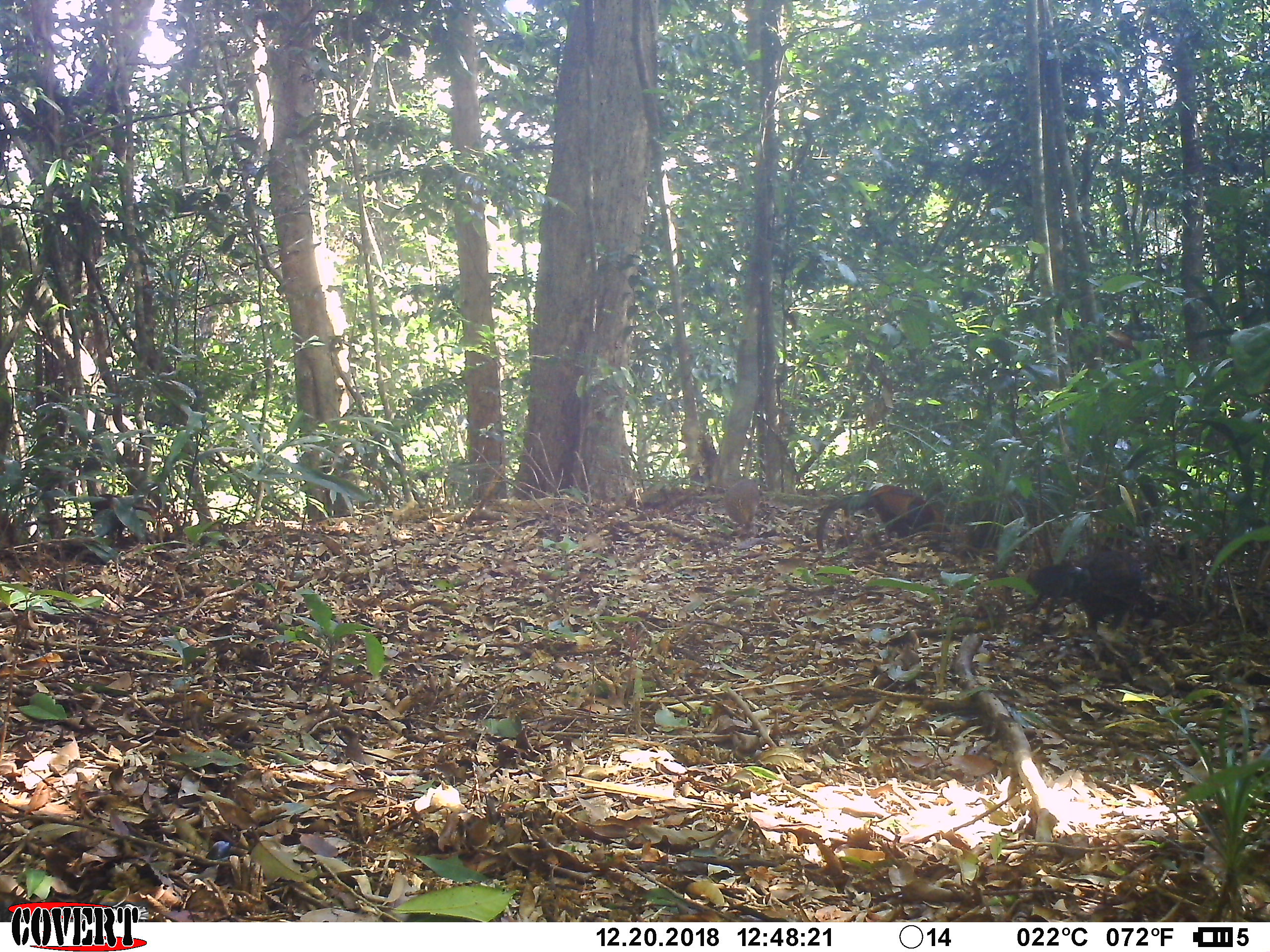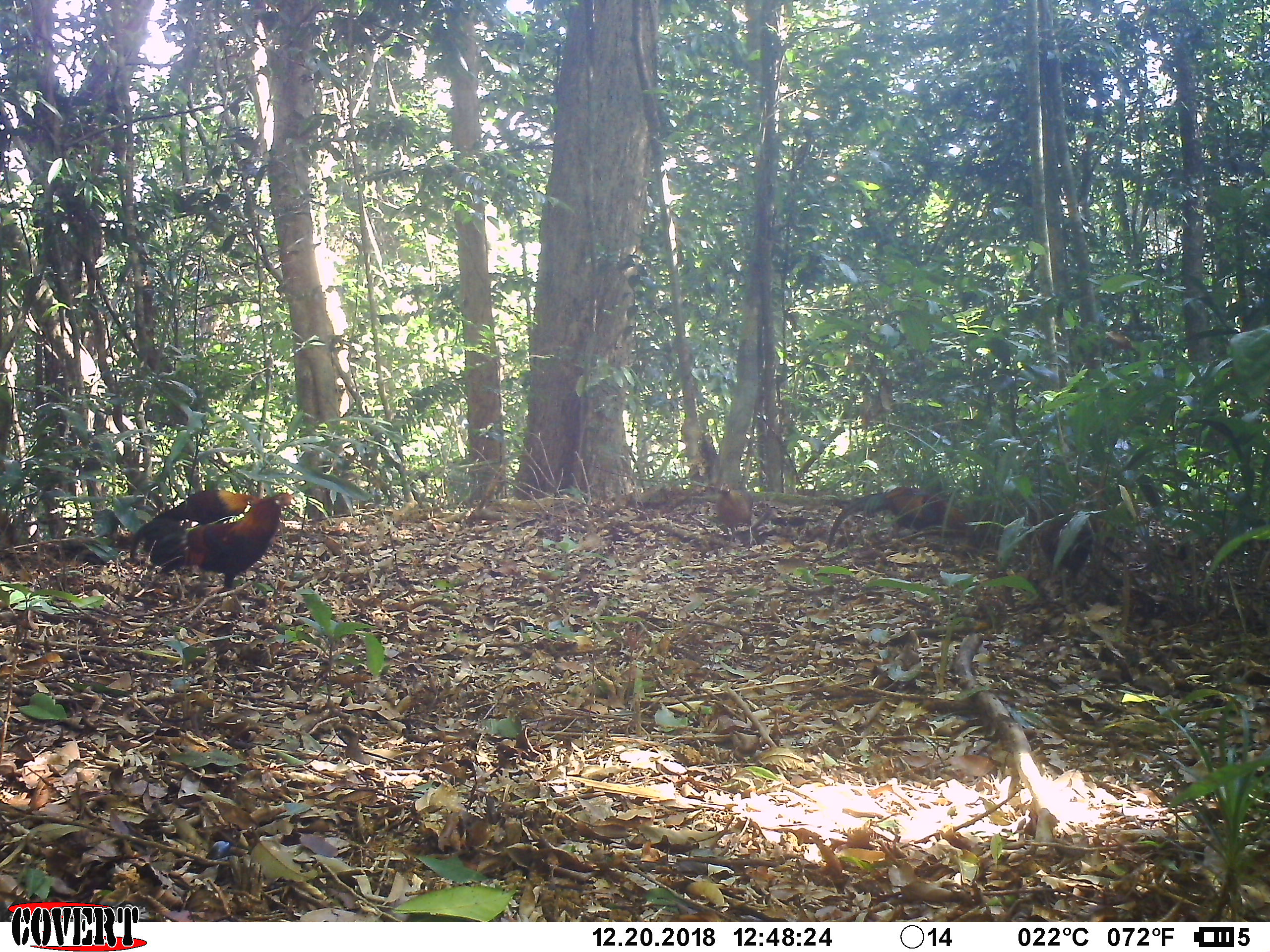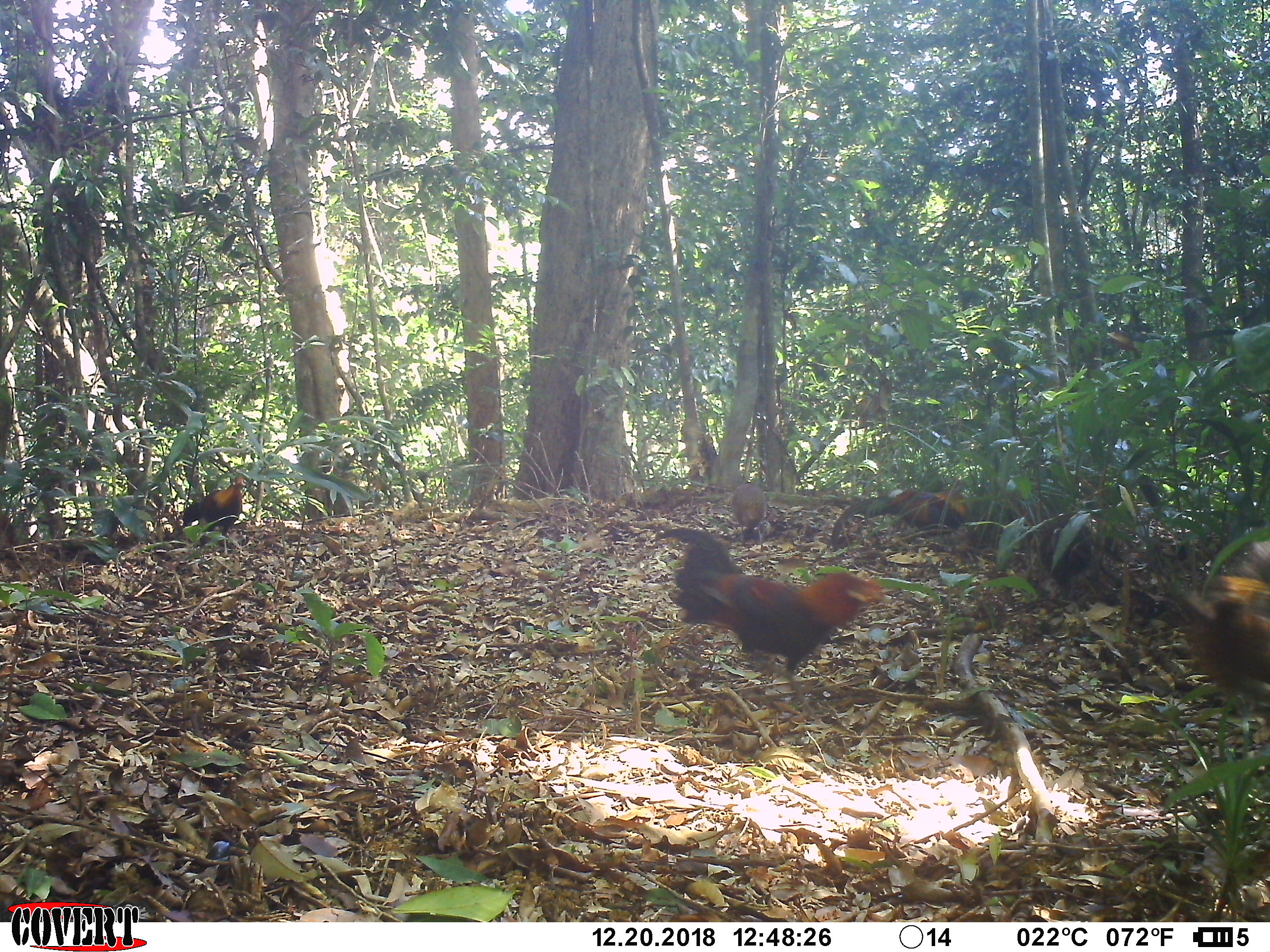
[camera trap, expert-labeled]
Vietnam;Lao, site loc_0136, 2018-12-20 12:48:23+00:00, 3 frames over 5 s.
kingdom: Animalia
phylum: Chordata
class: Aves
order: Galliformes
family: Phasianidae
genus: Gallus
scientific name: Gallus gallus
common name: red junglefowl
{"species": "red junglefowl (Gallus gallus)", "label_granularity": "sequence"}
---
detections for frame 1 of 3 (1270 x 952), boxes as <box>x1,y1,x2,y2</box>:
red junglefowl: <box>1026,546,1171,651</box>; <box>815,485,951,554</box>; <box>723,478,761,537</box>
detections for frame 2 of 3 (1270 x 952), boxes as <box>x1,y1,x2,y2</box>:
red junglefowl: <box>146,492,292,592</box>; <box>129,489,259,564</box>; <box>827,486,975,550</box>; <box>714,481,757,544</box>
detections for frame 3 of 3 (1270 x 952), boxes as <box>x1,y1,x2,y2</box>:
red junglefowl: <box>655,528,893,718</box>; <box>1177,585,1269,695</box>; <box>830,488,968,551</box>; <box>182,476,248,548</box>; <box>730,482,767,542</box>